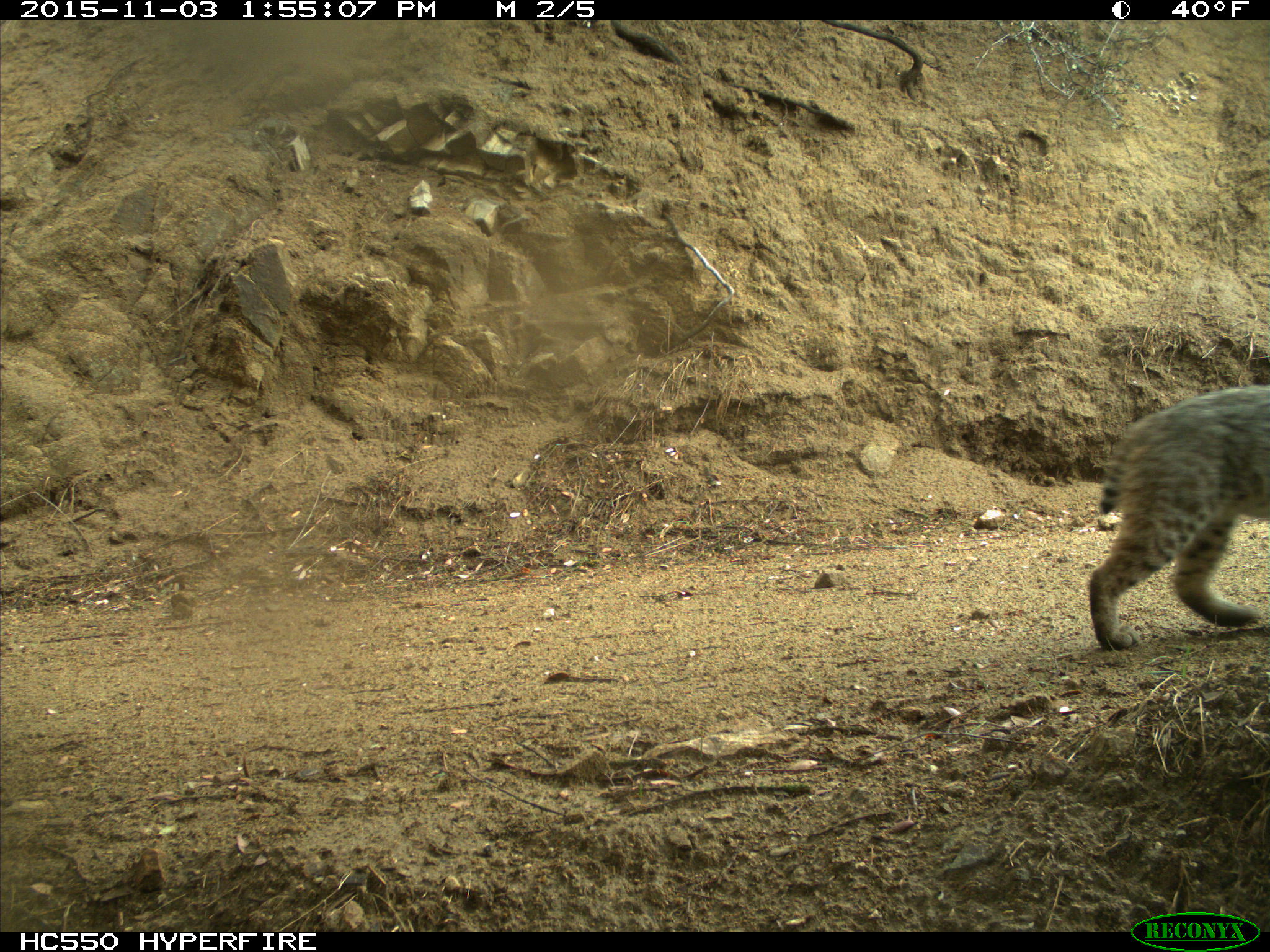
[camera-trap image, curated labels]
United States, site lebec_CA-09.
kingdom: Animalia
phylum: Chordata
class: Mammalia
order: Carnivora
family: Felidae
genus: Lynx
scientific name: Lynx rufus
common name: bobcat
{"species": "Lynx rufus (bobcat)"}